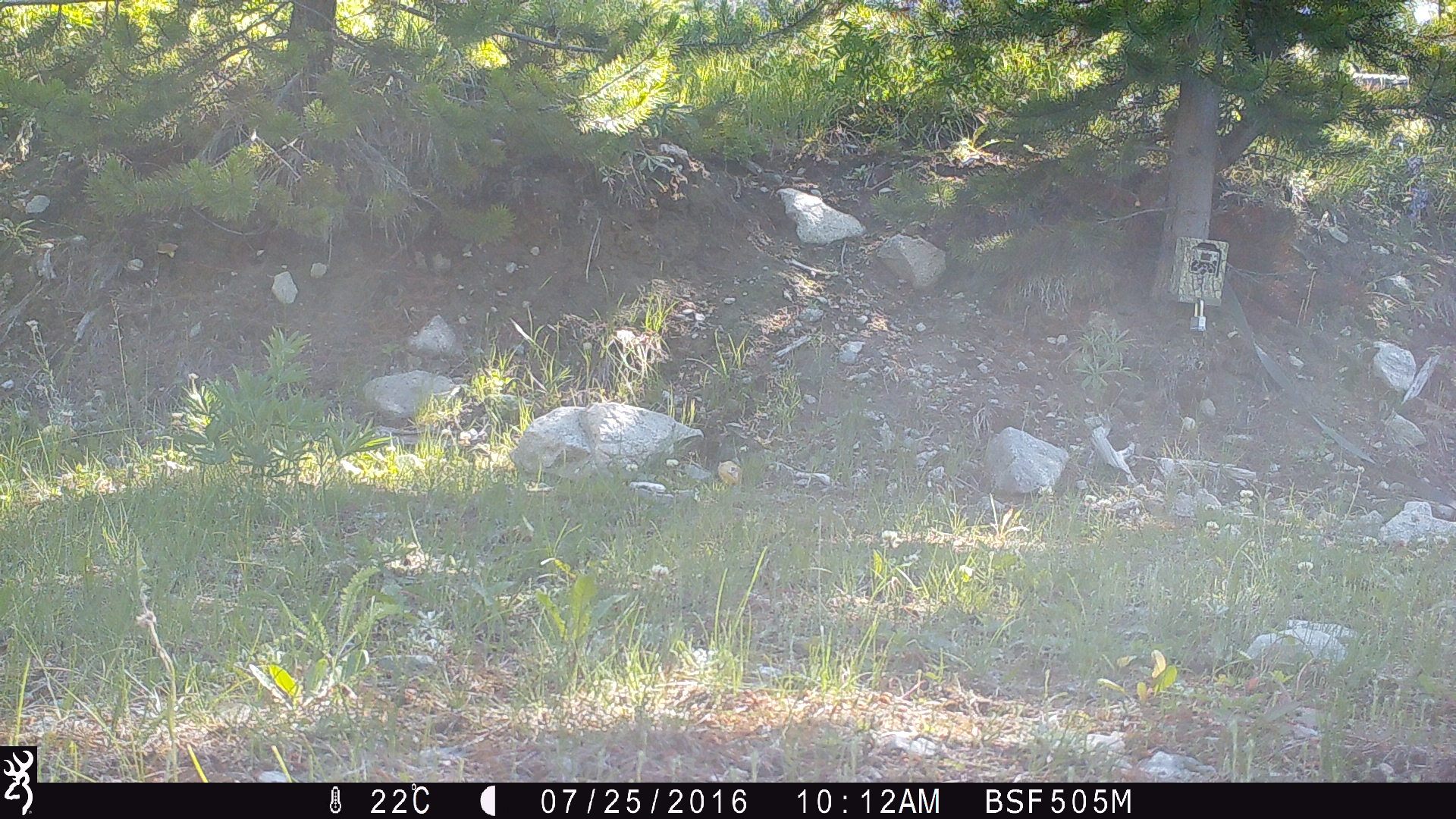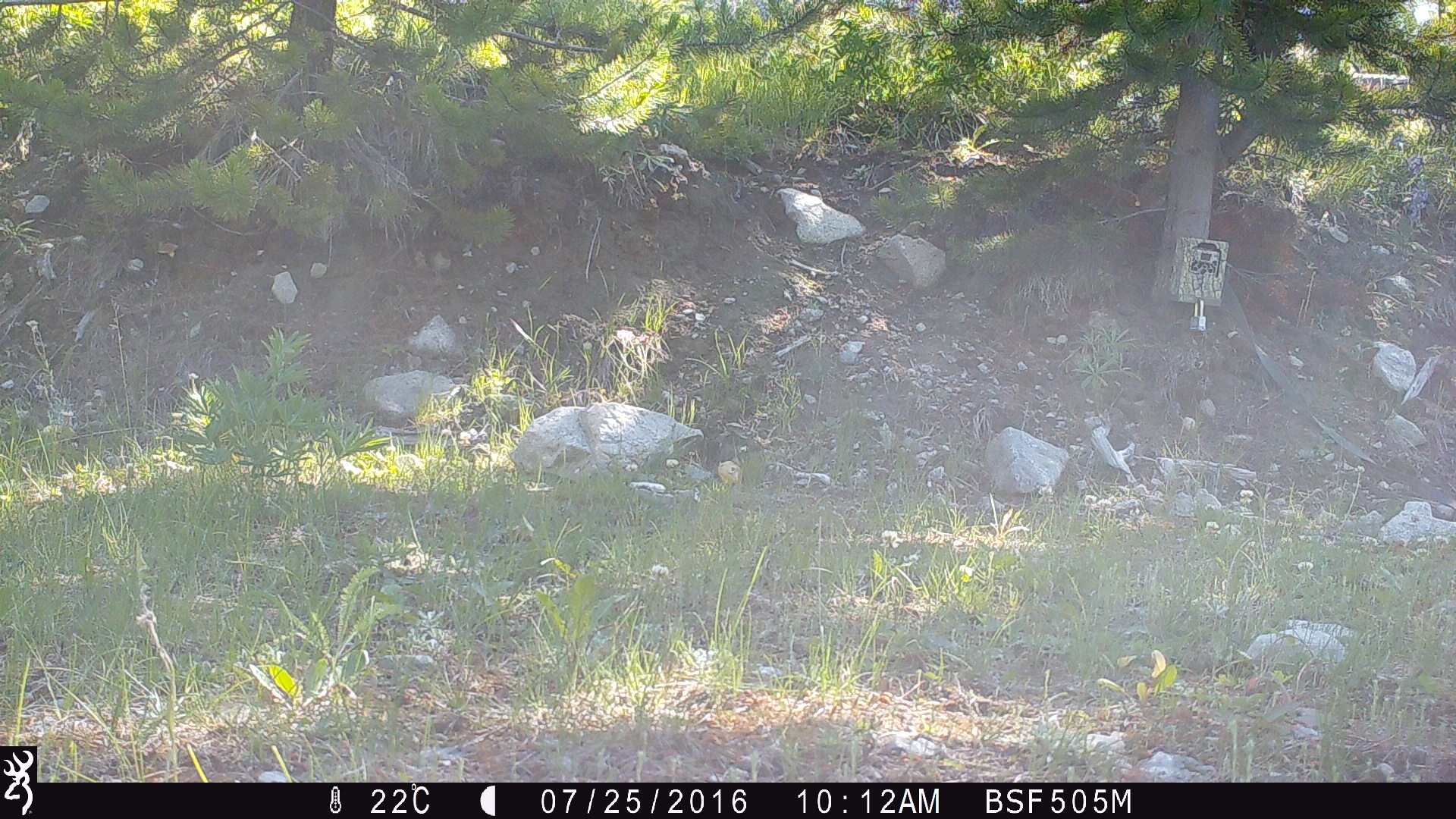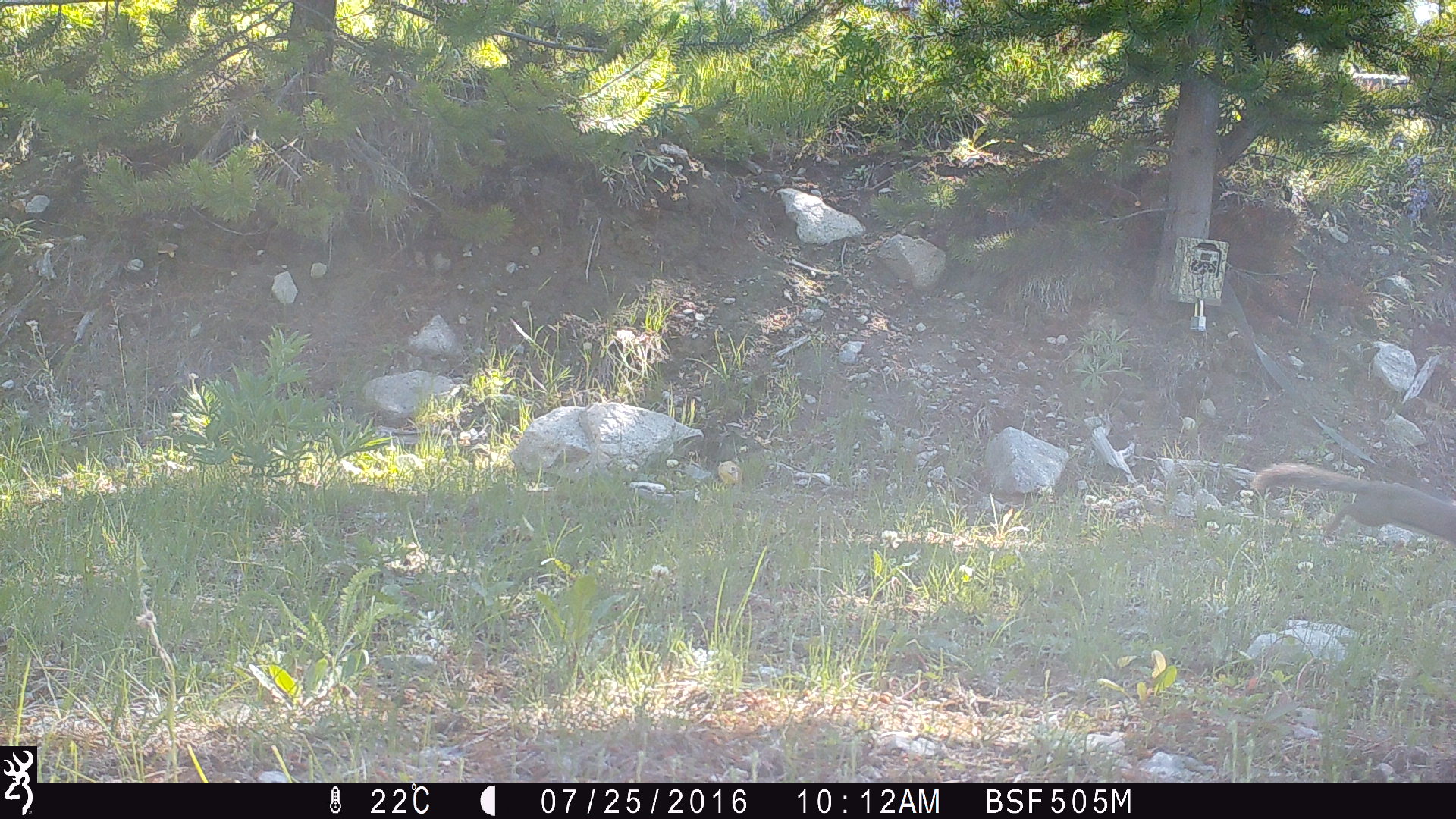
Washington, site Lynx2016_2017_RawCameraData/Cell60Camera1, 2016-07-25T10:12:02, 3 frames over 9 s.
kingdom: Animalia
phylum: Chordata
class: Mammalia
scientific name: Mammalia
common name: small mammal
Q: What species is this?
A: Small mammal (Mammalia).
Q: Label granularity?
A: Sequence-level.